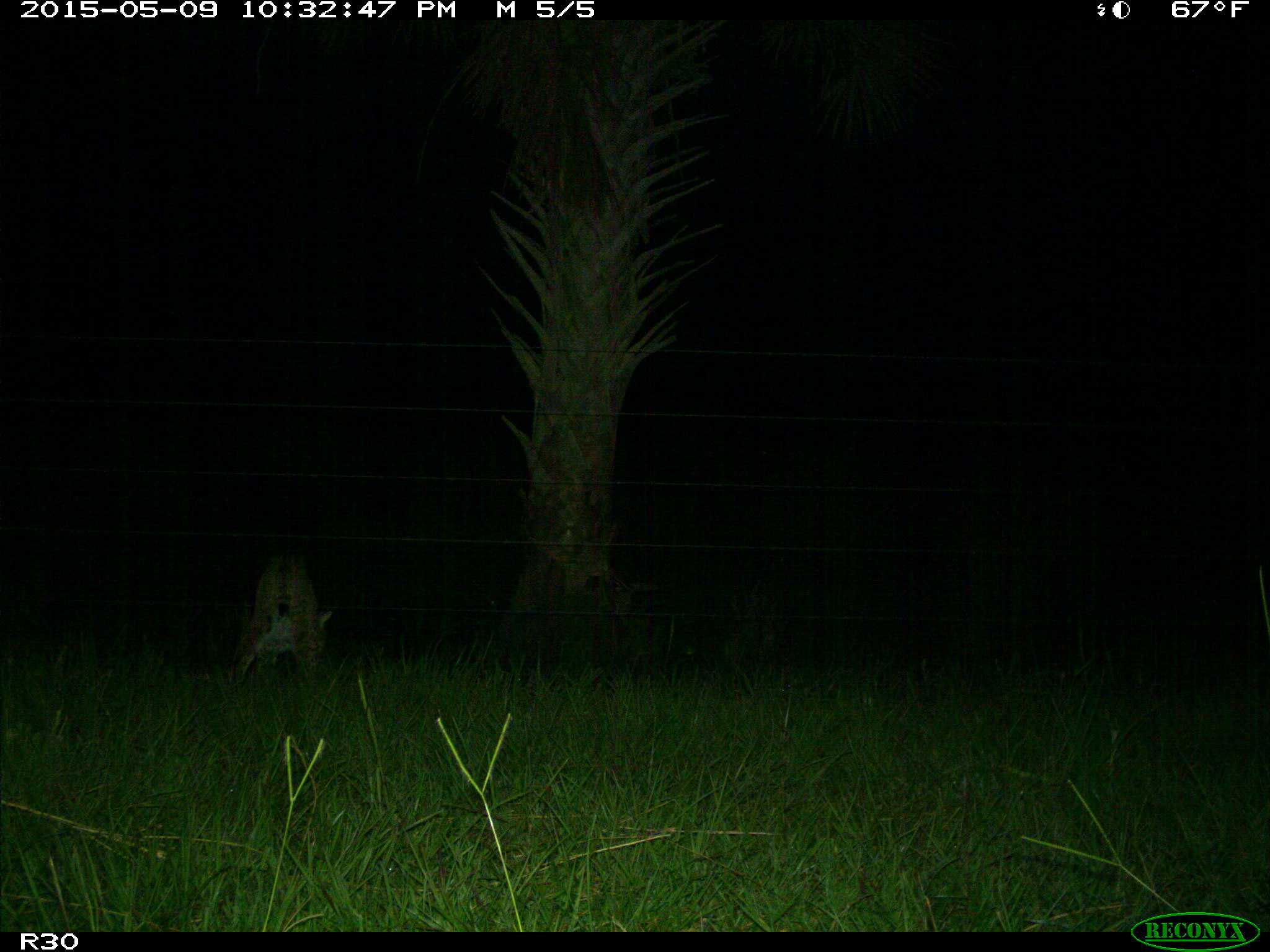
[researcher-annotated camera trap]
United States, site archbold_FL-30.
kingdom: Animalia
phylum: Chordata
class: Mammalia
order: Carnivora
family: Felidae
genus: Lynx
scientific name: Lynx rufus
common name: bobcat